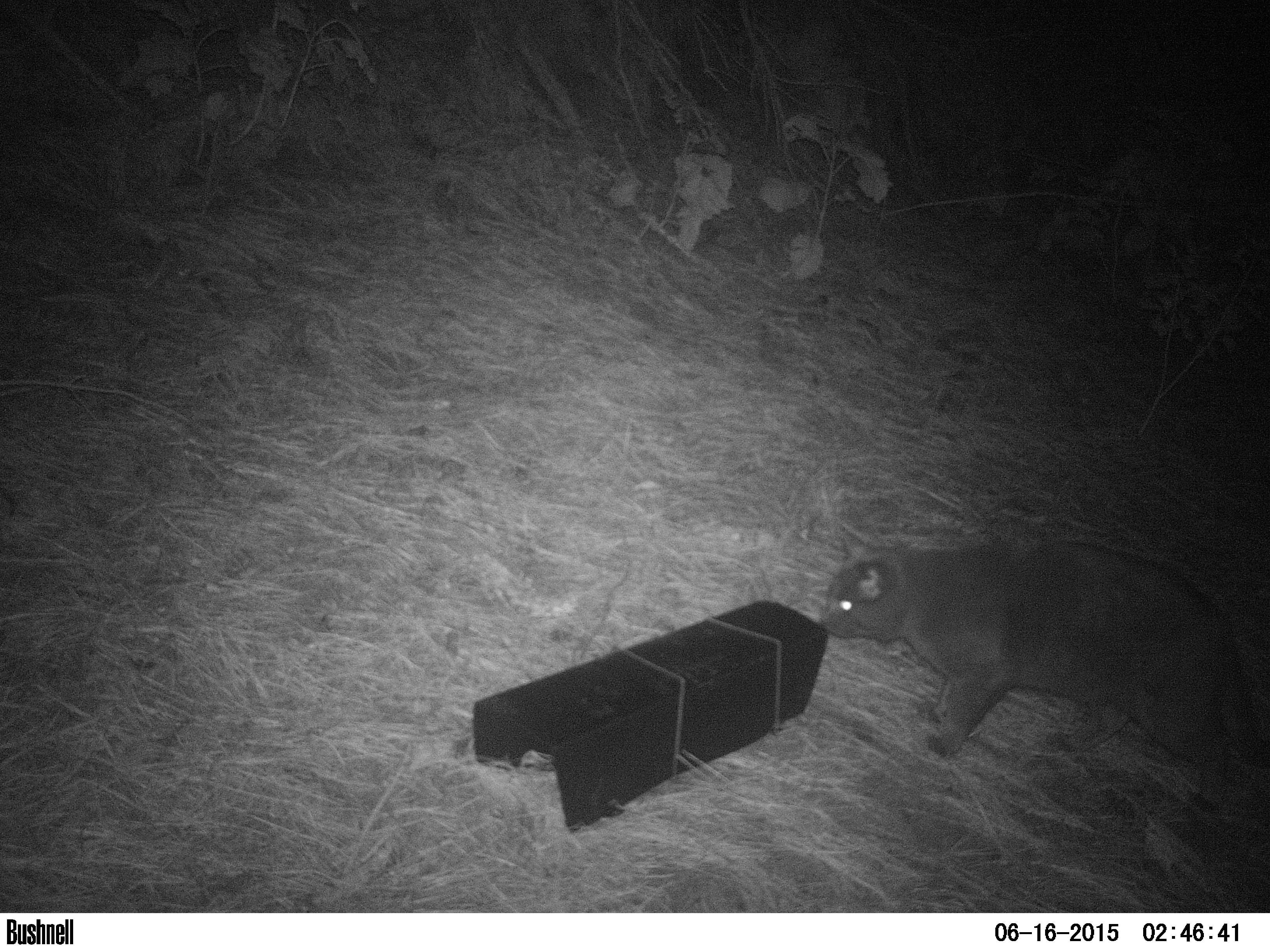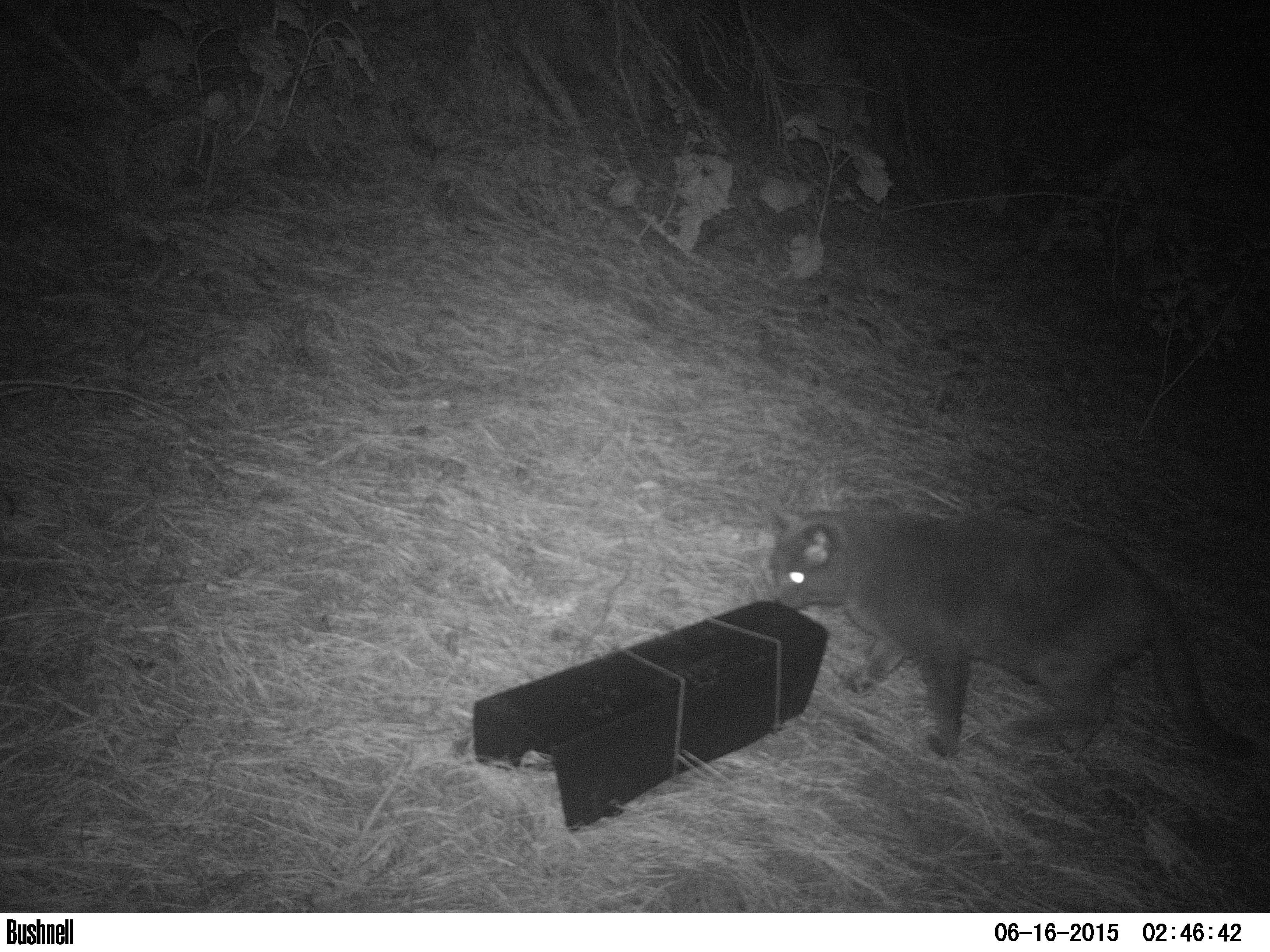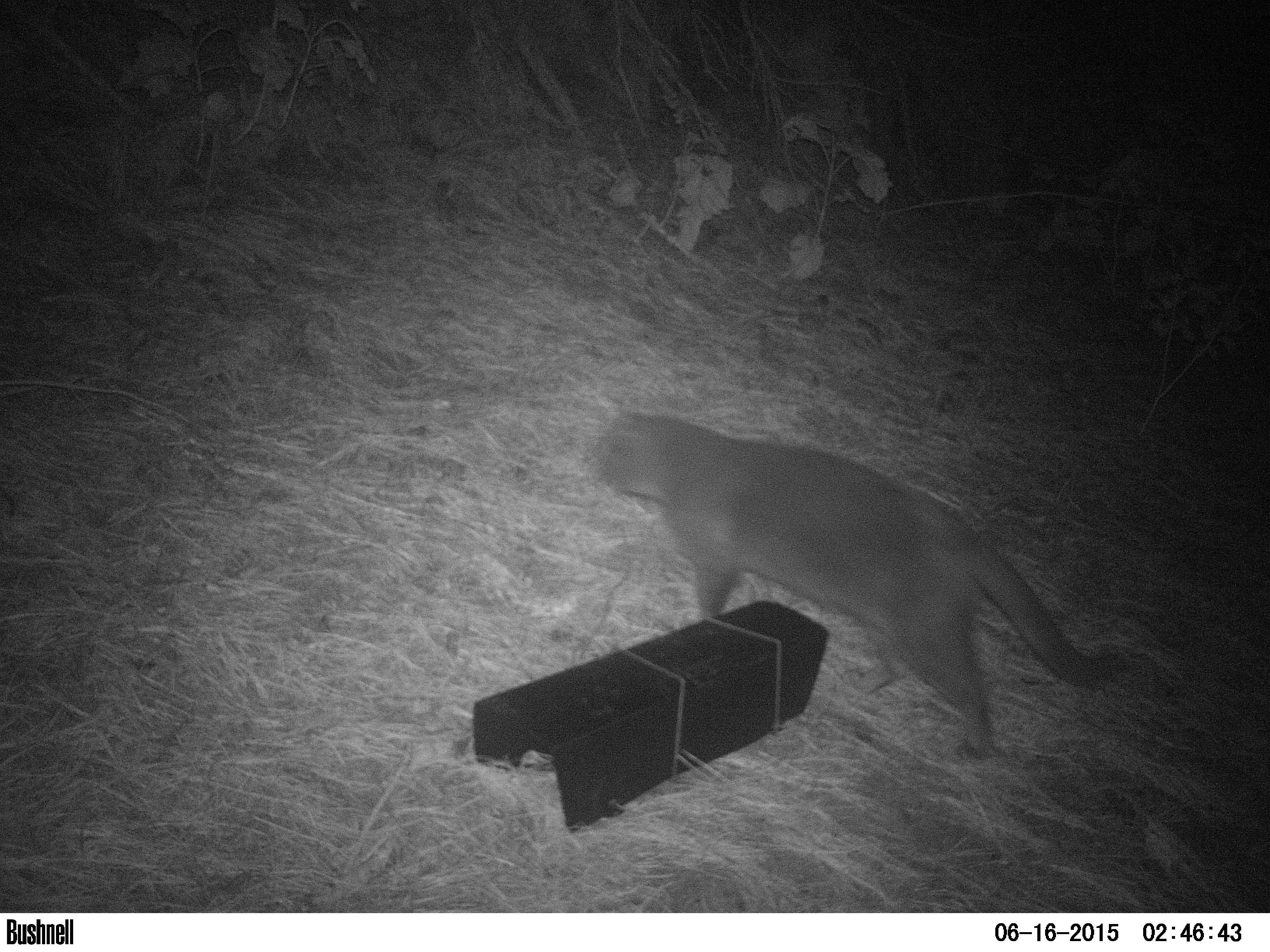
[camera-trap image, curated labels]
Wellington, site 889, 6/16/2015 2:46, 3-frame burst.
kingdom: Animalia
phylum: Chordata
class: Mammalia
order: Carnivora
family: Felidae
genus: Felis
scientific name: Felis catus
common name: cat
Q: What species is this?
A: Cat (Felis catus).